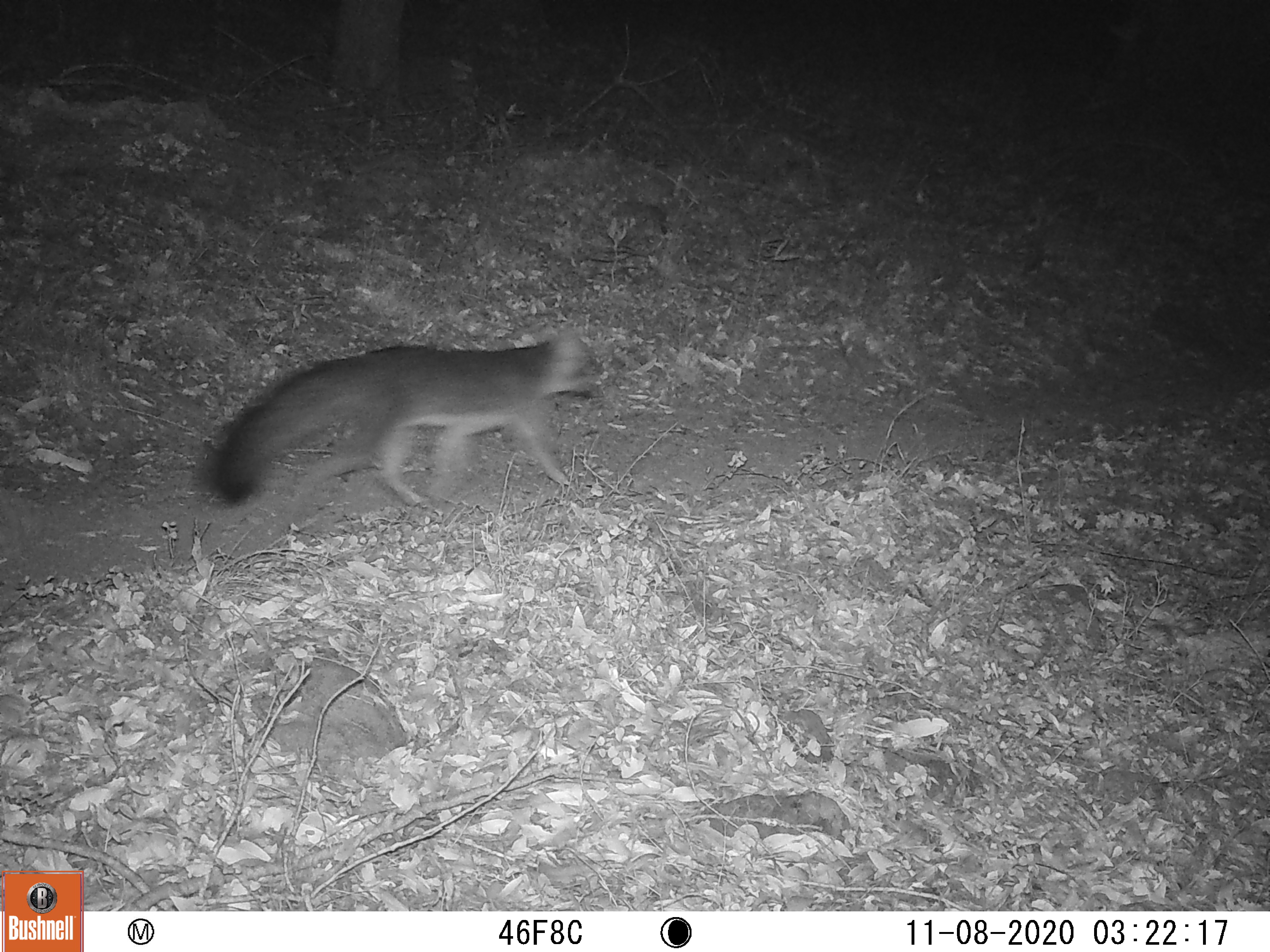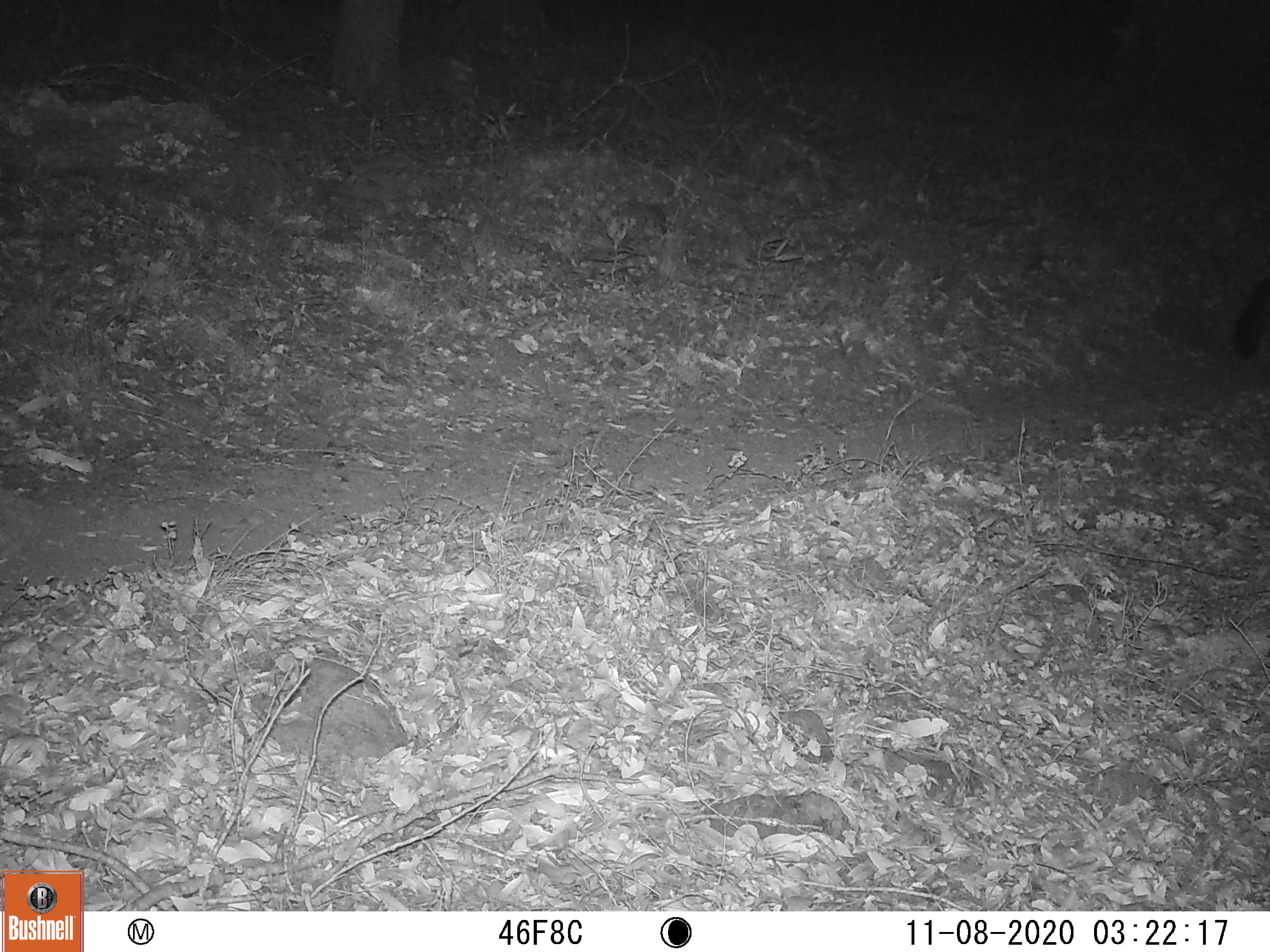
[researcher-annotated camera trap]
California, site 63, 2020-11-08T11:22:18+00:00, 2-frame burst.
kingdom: Animalia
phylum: Chordata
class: Mammalia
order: Carnivora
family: Canidae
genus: Urocyon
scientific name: Urocyon cinereoargenteus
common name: gray fox